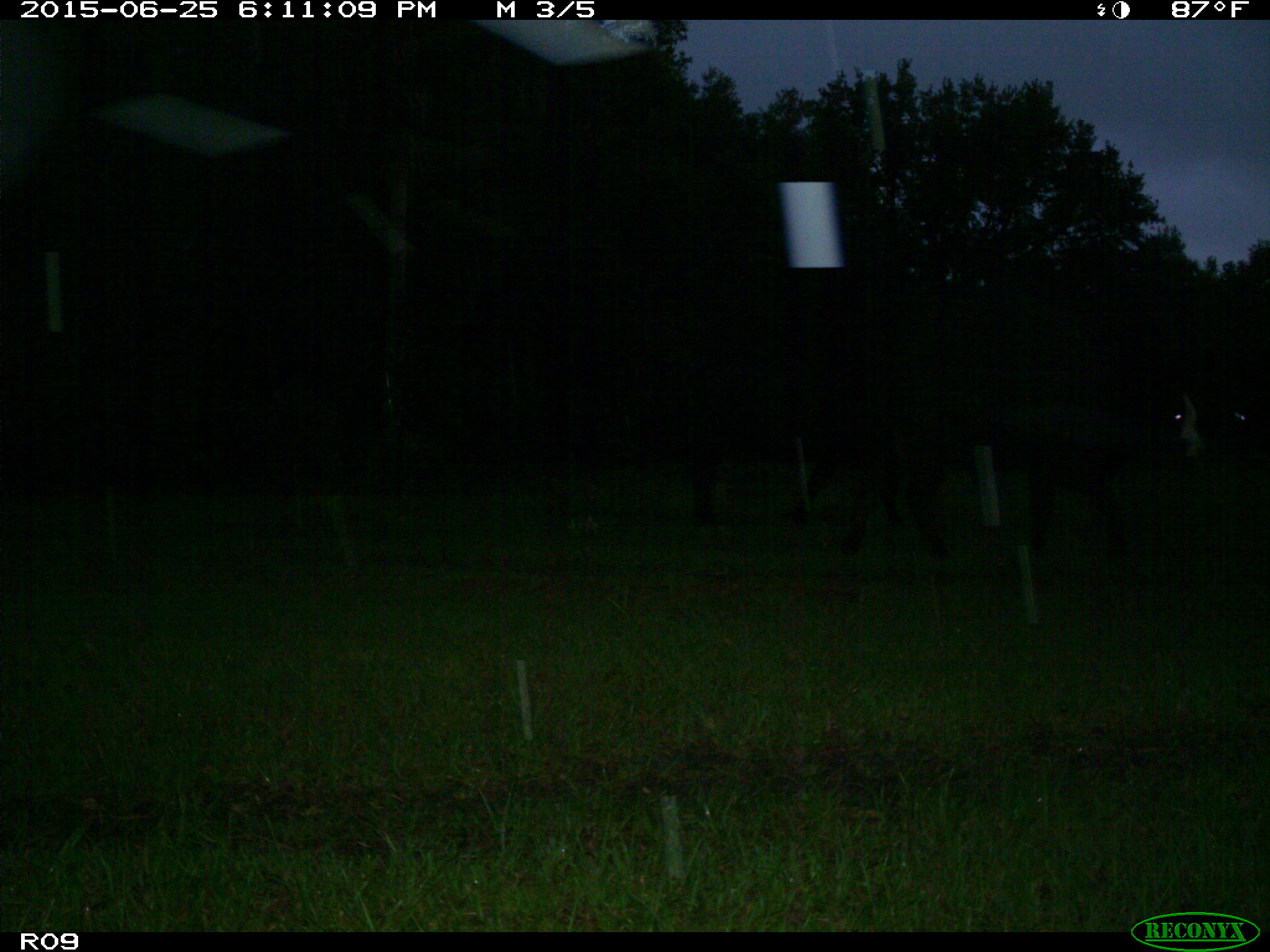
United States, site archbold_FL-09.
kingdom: Animalia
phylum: Chordata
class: Mammalia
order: Artiodactyla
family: Bovidae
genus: Bos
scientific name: Bos taurus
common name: domestic cow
Bos taurus (domestic cow).